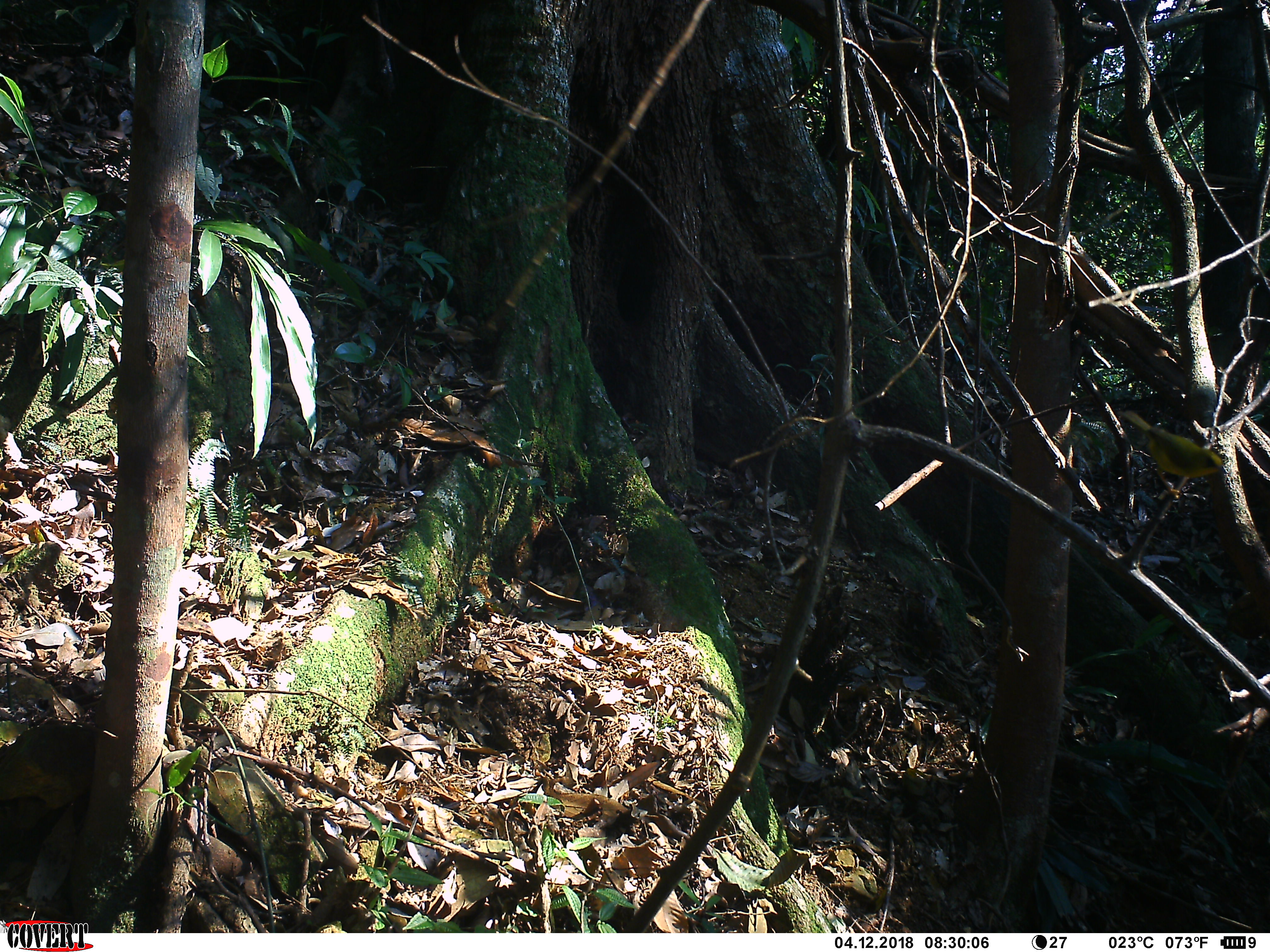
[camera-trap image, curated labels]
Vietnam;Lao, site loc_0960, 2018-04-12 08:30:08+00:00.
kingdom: Animalia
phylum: Chordata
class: Aves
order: Passeriformes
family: Timaliidae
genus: Cyanoderma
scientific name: Cyanoderma chrysaeum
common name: golden babbler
Golden babbler (Cyanoderma chrysaeum). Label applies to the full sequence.